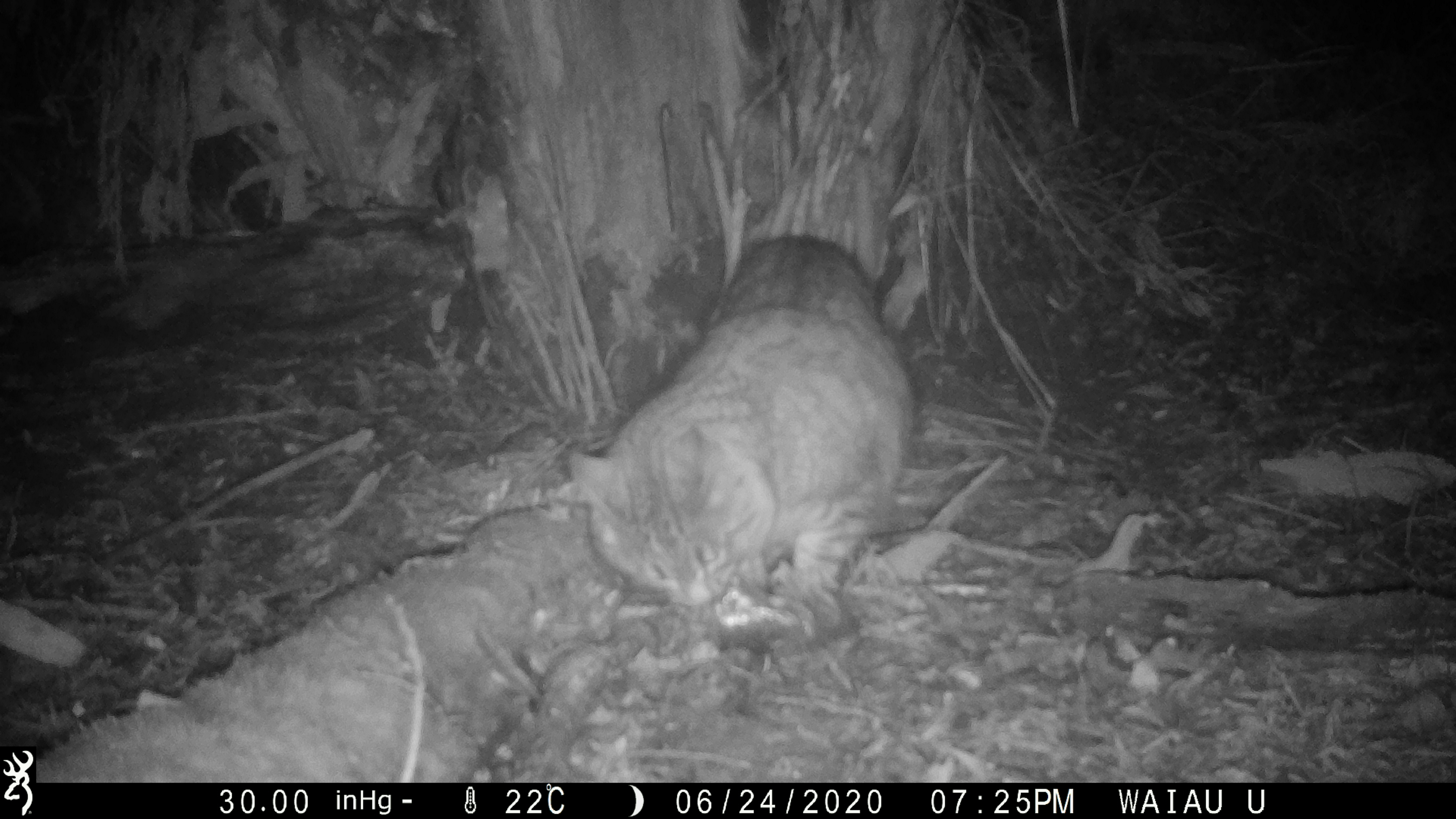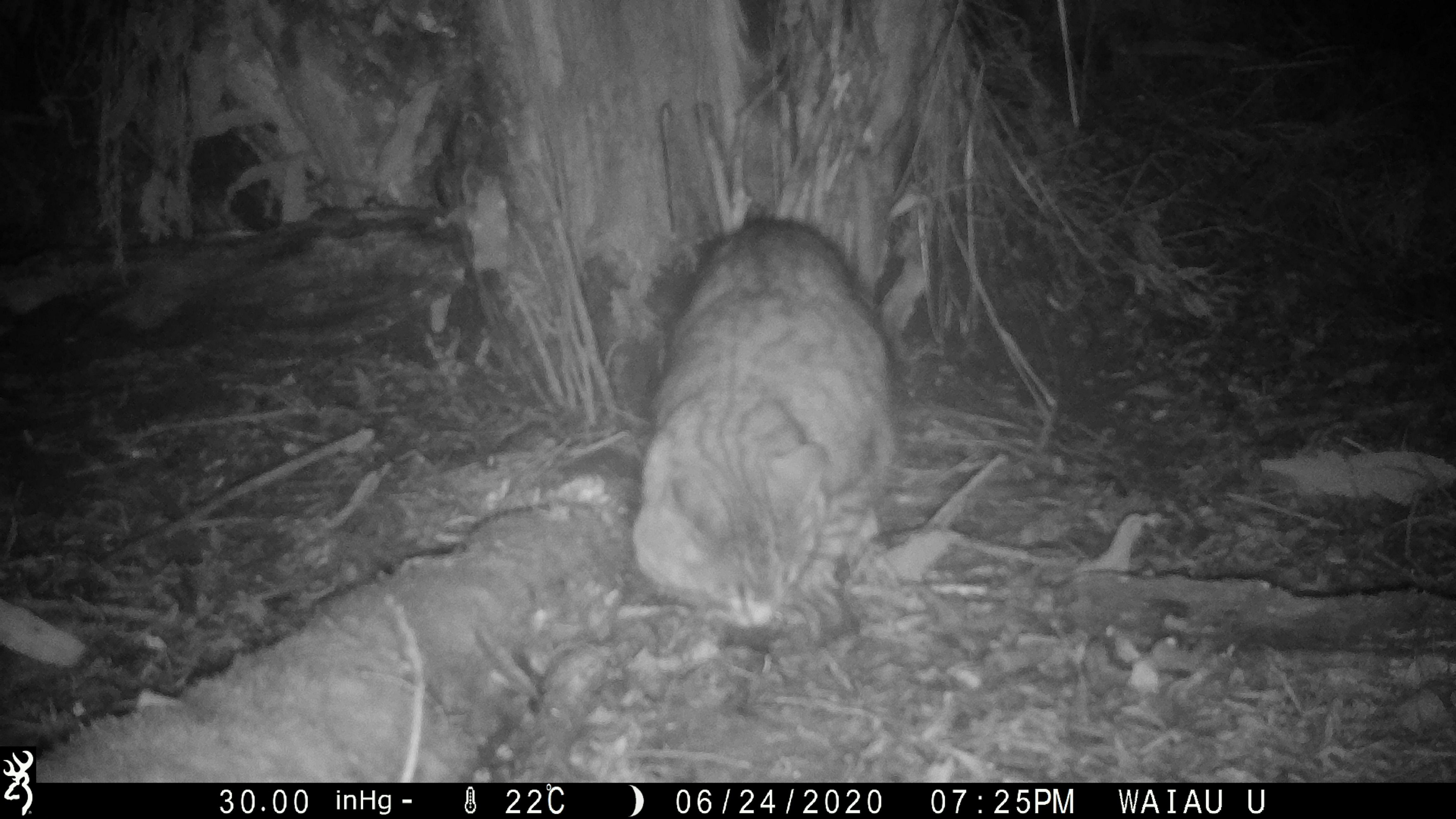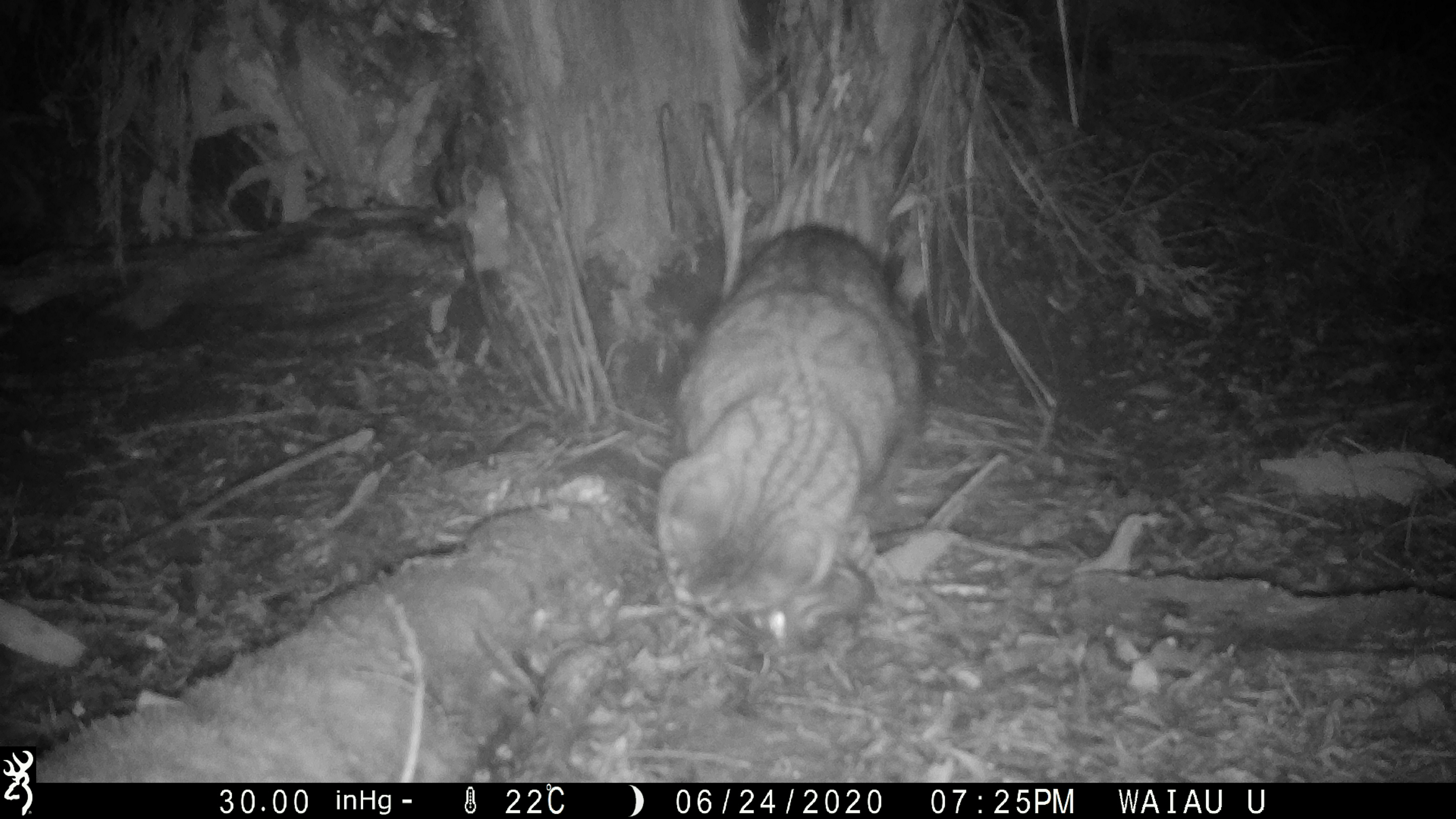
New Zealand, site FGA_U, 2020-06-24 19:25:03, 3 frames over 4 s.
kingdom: Animalia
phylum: Chordata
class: Mammalia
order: Carnivora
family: Felidae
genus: Felis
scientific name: Felis catus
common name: domestic cat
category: cat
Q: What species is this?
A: Cat (domestic cat) (Felis catus).